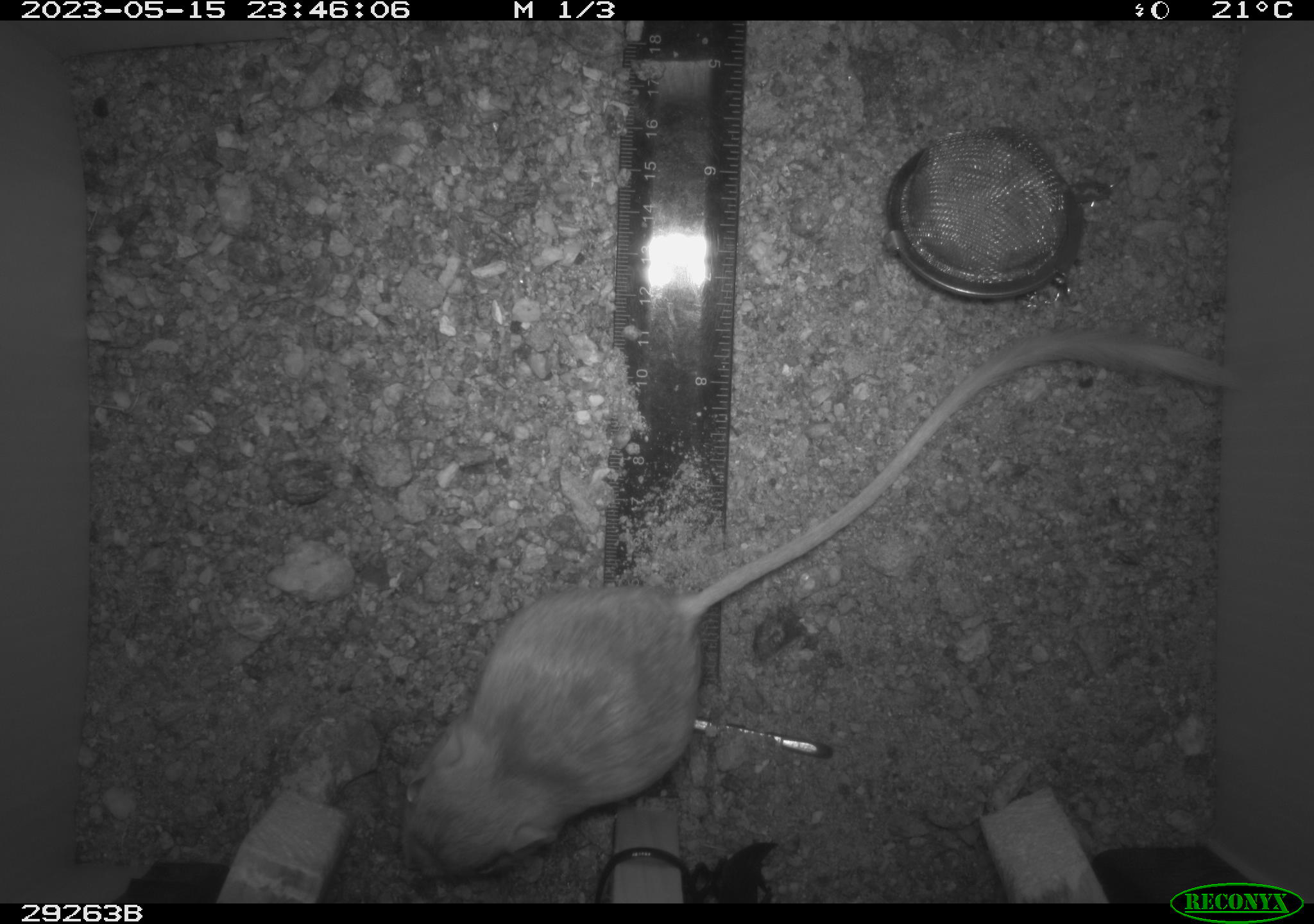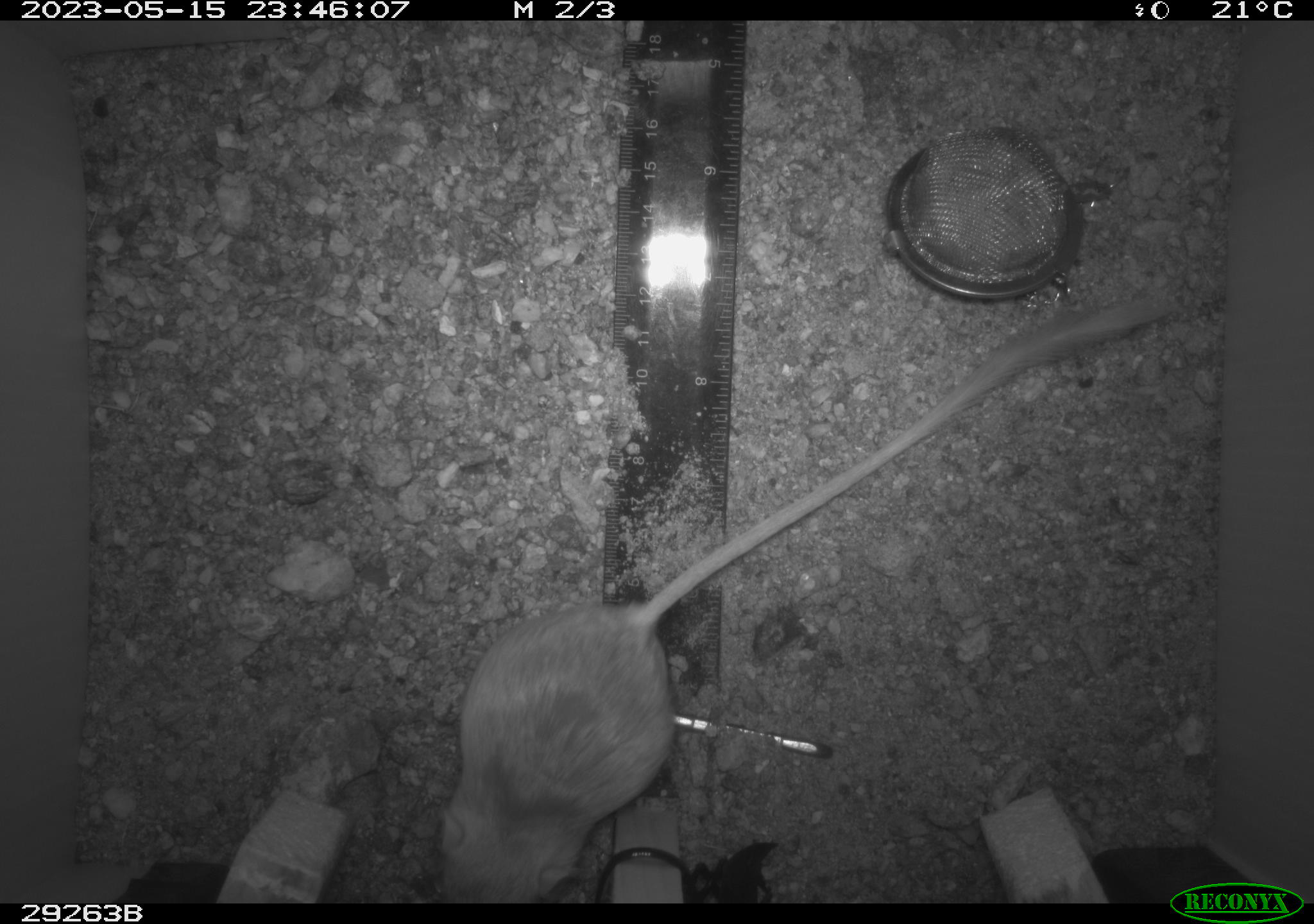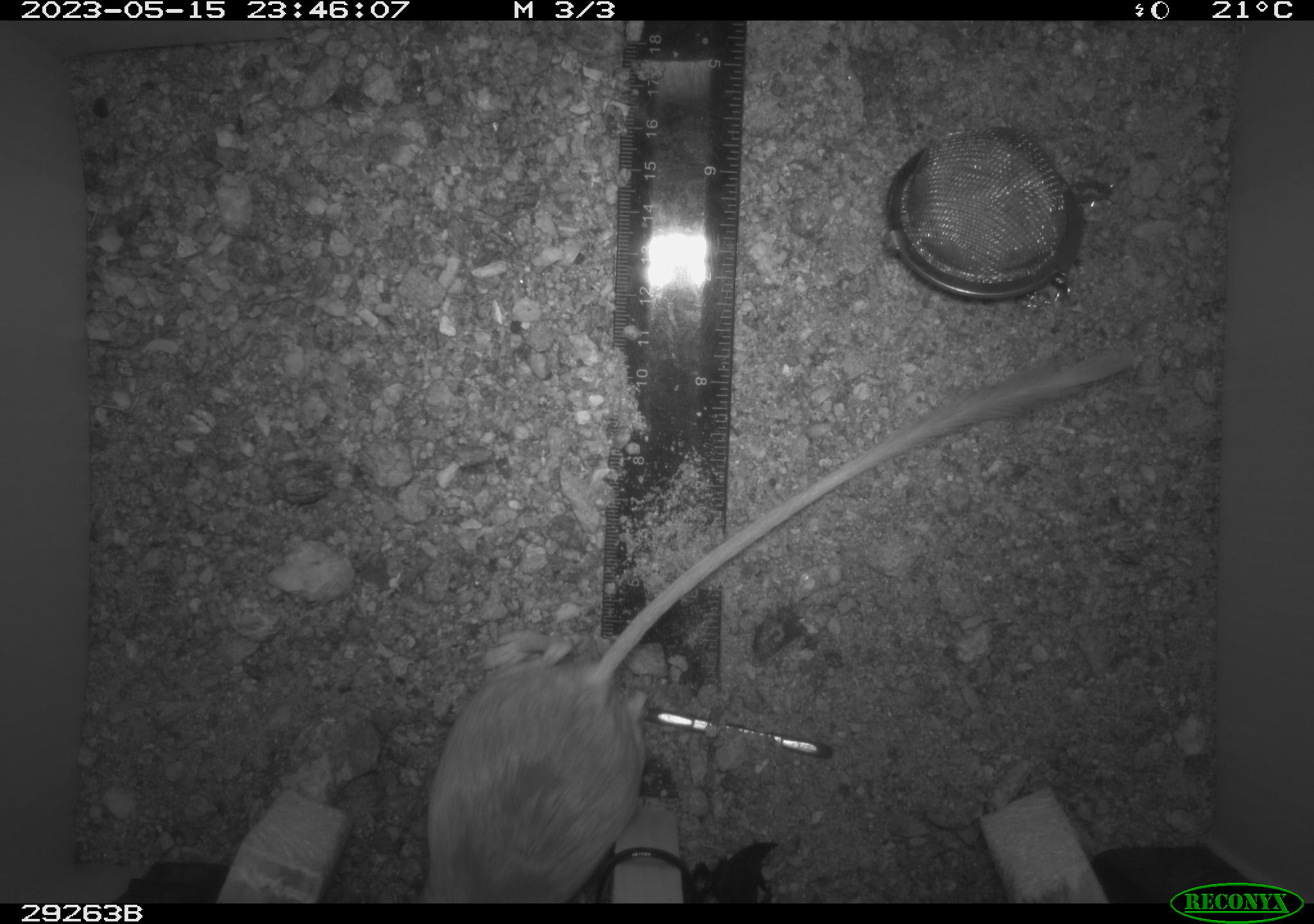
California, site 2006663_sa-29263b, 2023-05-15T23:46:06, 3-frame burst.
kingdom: Animalia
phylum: Chordata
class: Mammalia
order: Rodentia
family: Heteromyidae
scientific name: Heteromyidae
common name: kangaroo rats and pocket mice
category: heteromyidae family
Heteromyidae family (kangaroo rats and pocket mice) (Heteromyidae).